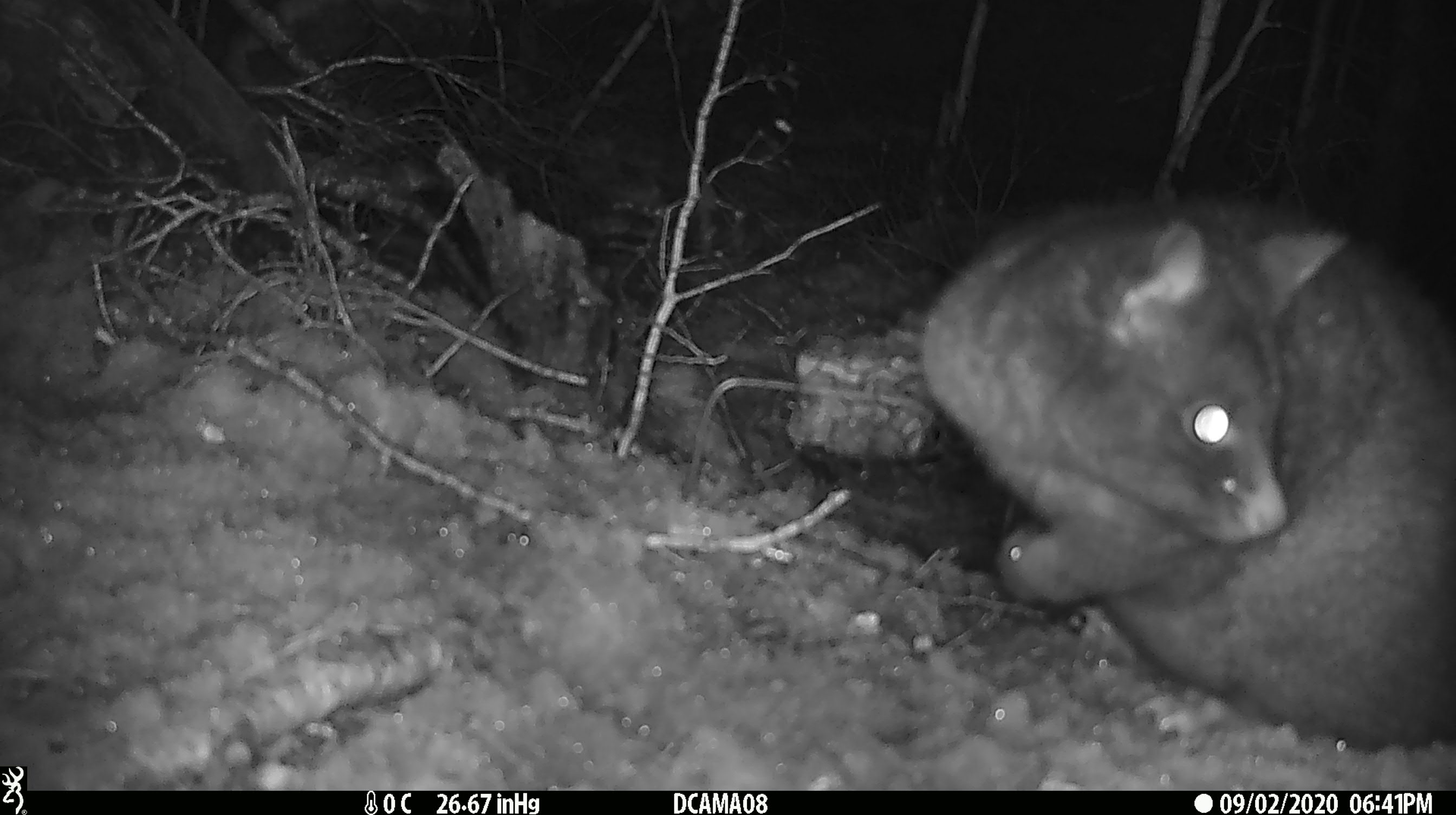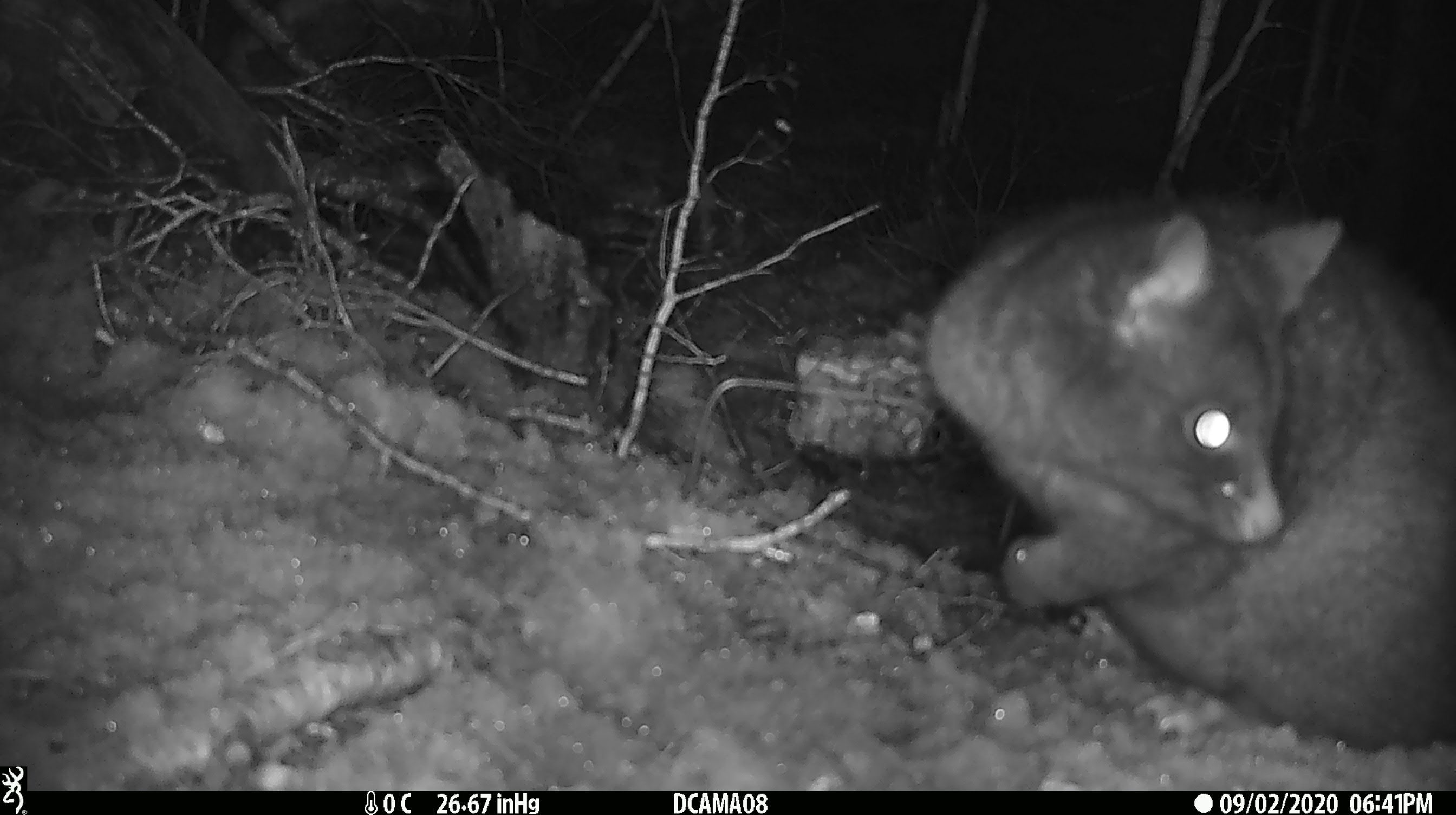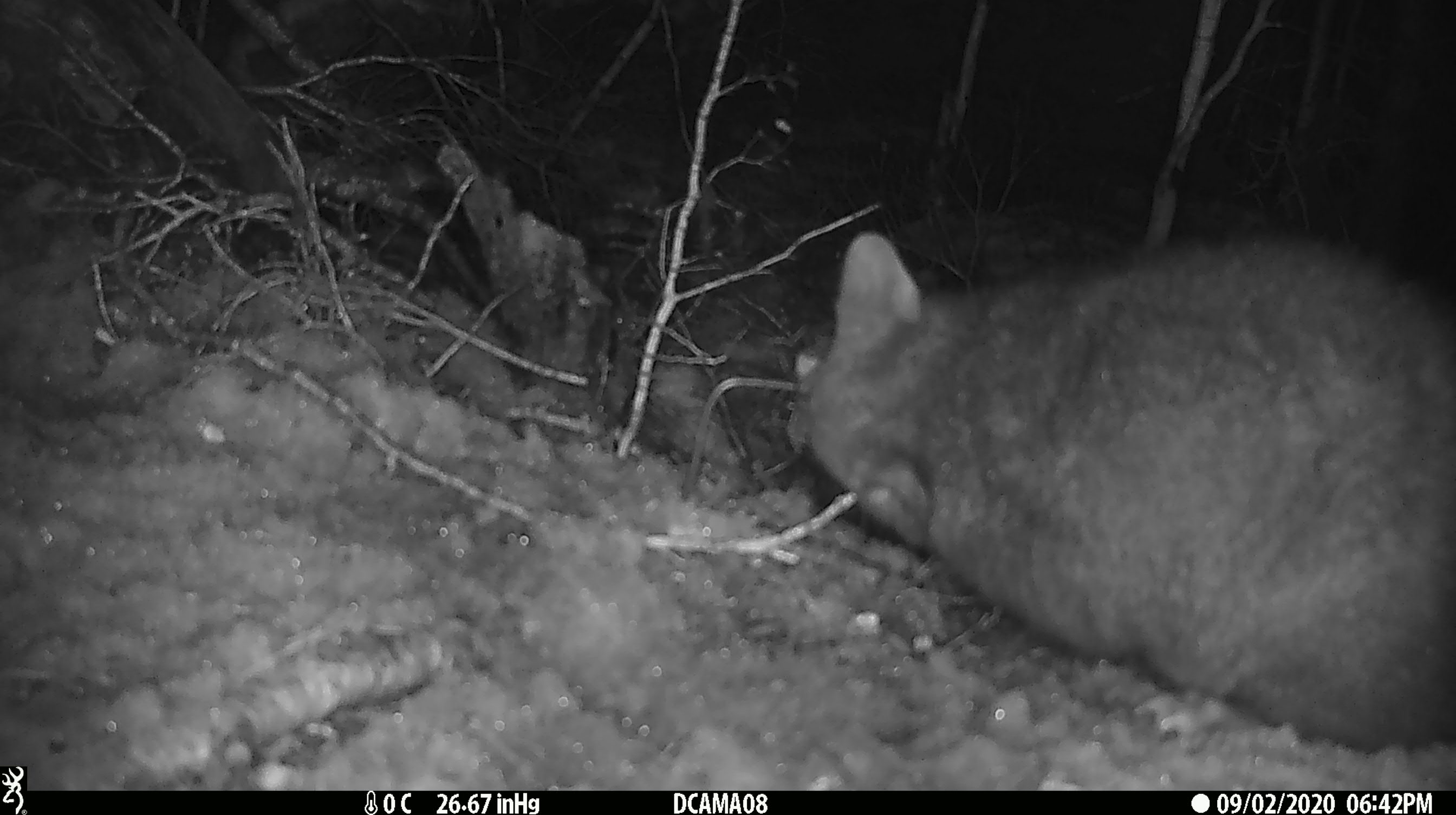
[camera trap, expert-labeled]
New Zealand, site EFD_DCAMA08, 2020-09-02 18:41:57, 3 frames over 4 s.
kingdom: Animalia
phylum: Chordata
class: Mammalia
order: Diprotodontia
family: Phalangeridae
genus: Trichosurus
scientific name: Trichosurus vulpecula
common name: common brushtail possum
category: possum